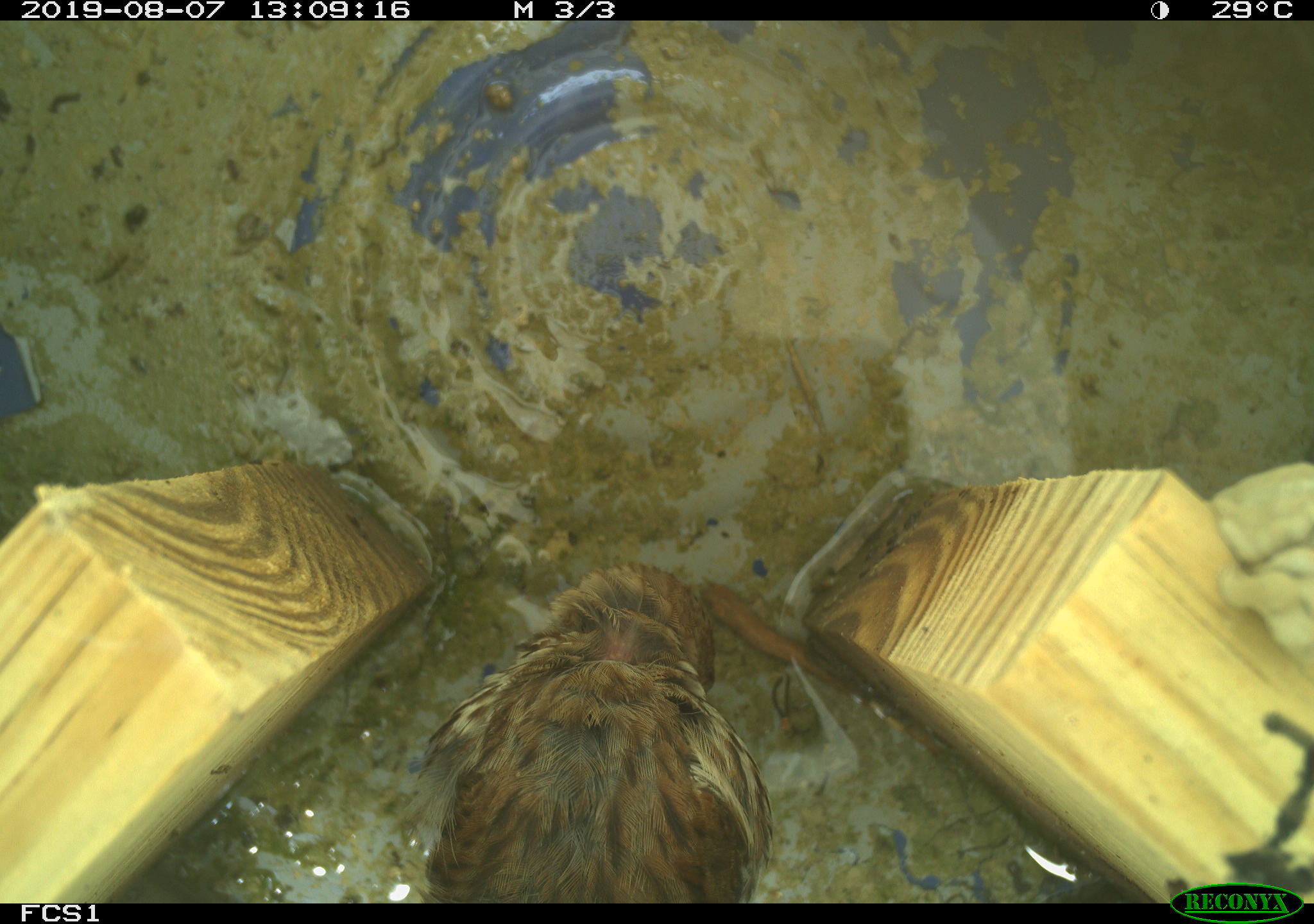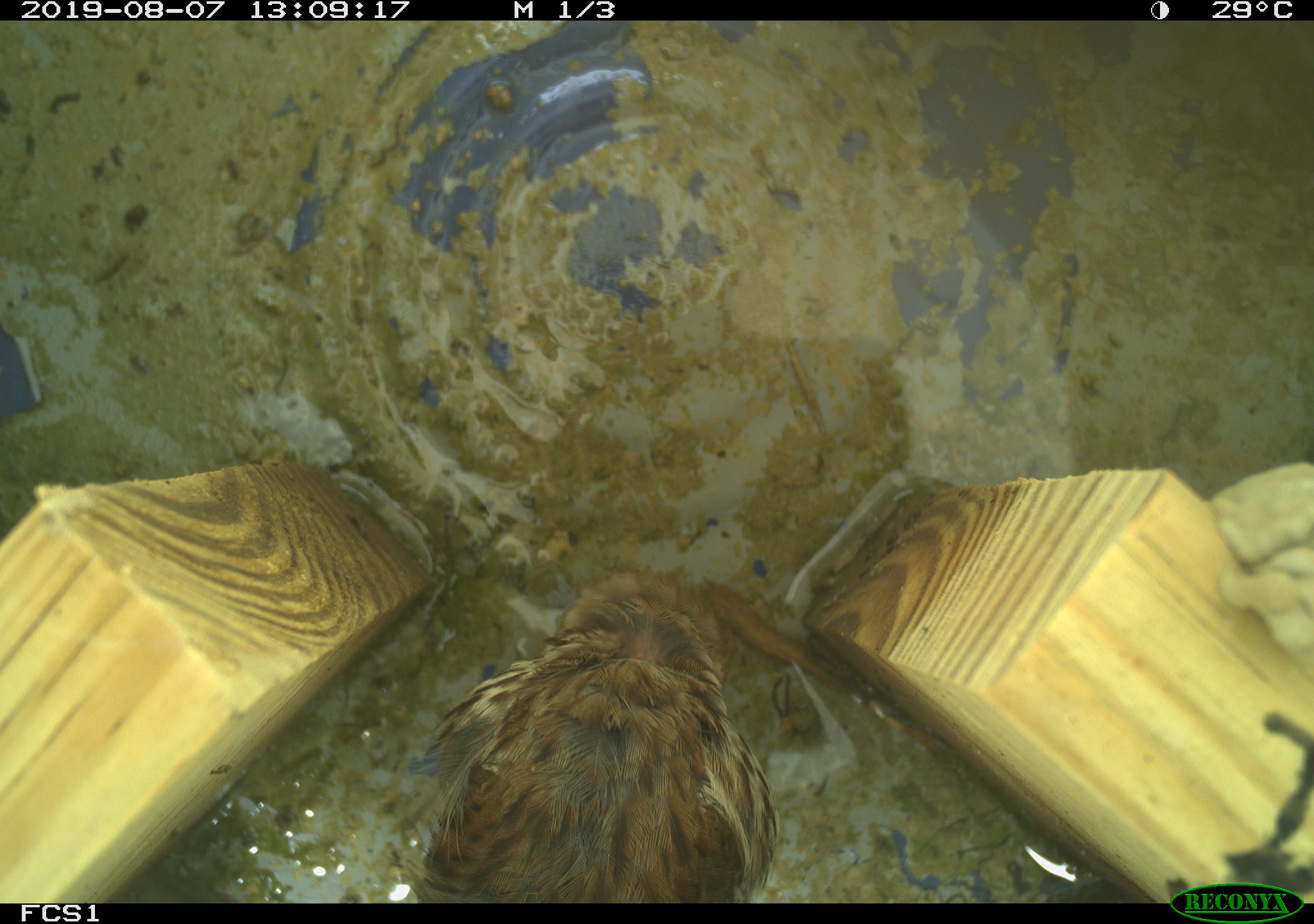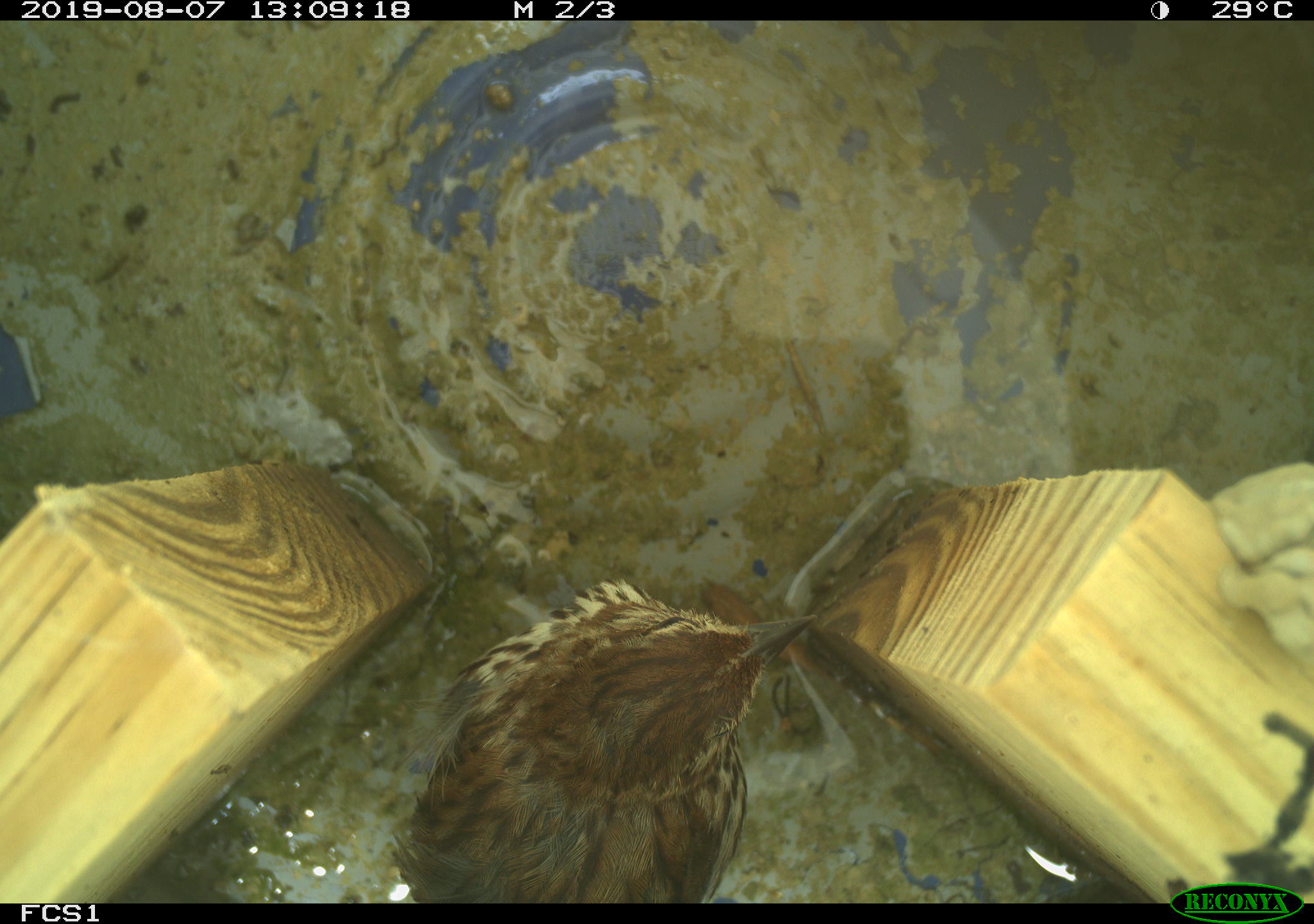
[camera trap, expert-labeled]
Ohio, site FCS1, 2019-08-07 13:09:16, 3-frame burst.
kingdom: Animalia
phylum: Chordata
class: Aves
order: Passeriformes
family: Passerellidae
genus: Melospiza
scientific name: Melospiza melodia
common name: song sparrow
Song sparrow (Melospiza melodia).